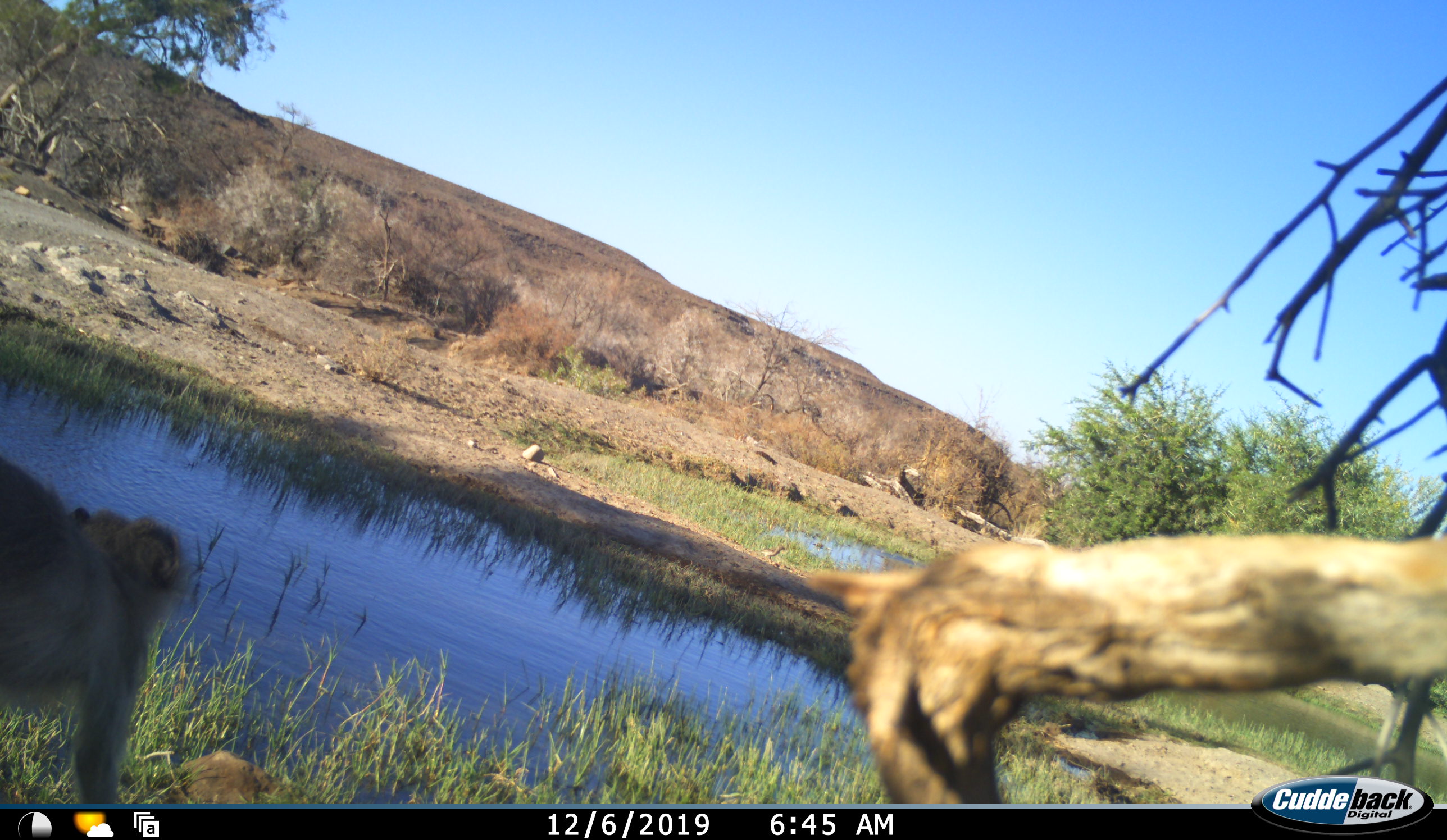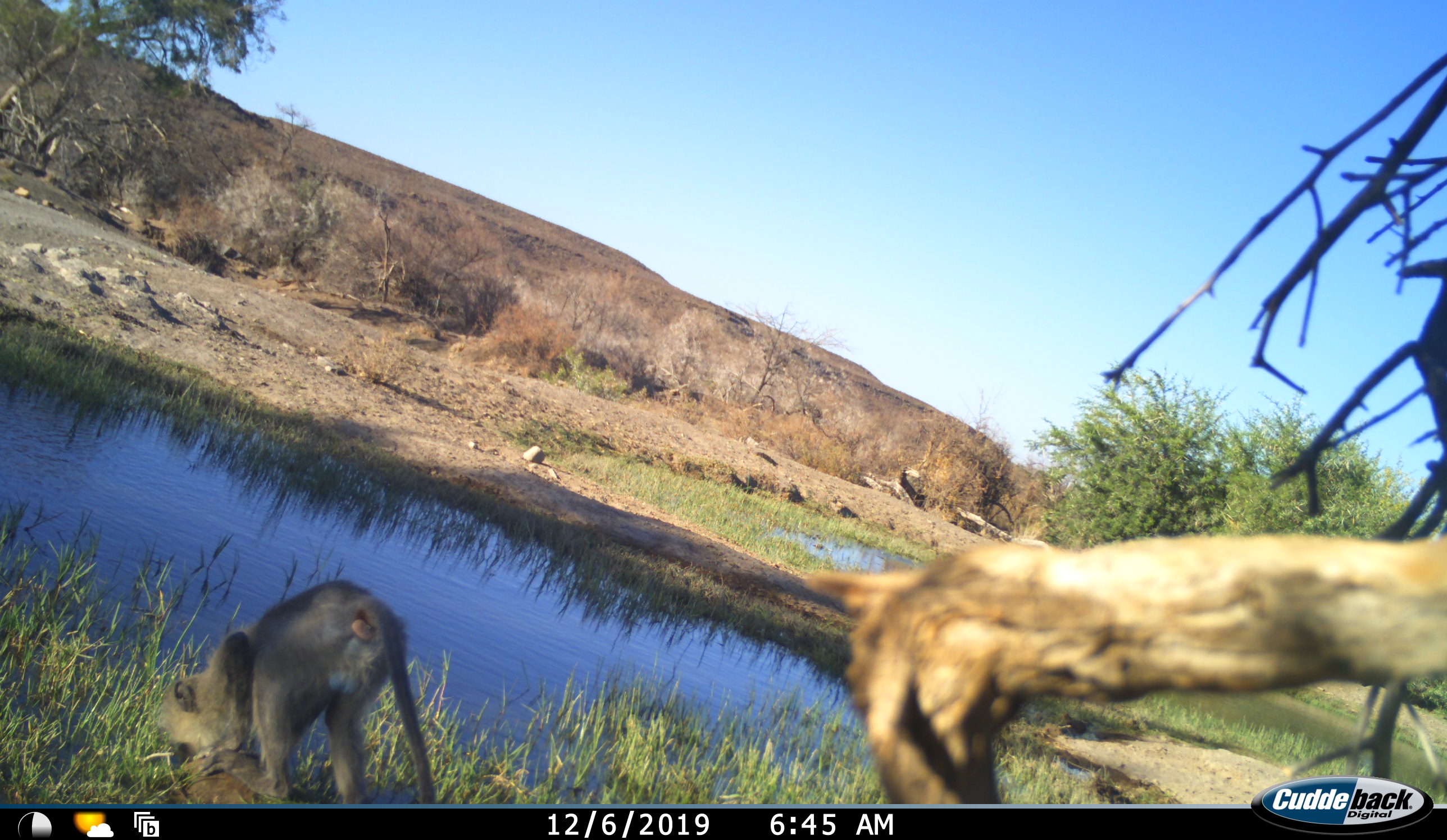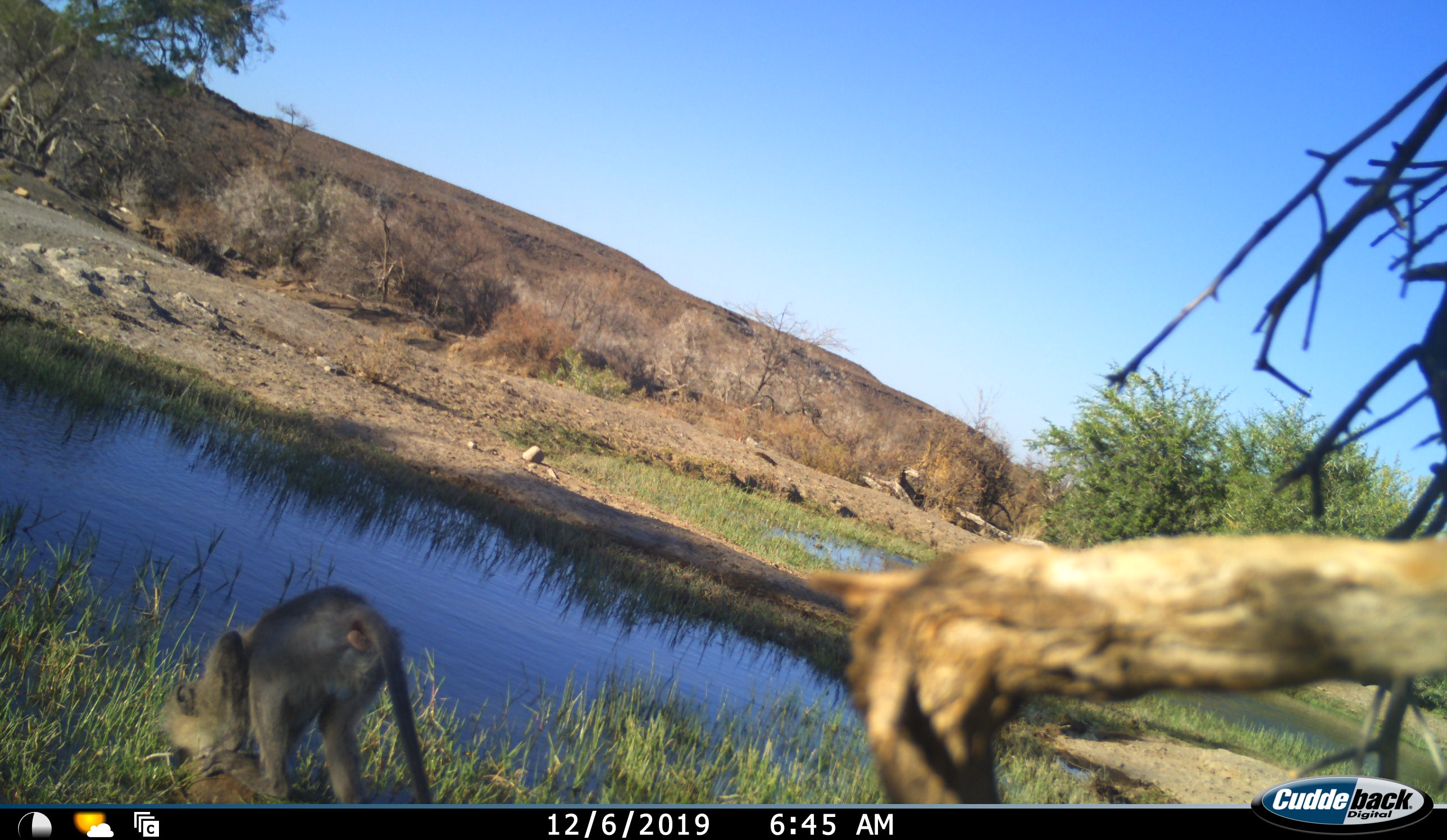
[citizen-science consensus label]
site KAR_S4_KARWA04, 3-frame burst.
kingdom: Animalia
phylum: Chordata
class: Mammalia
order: Primates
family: Cercopithecidae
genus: Chlorocebus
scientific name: Chlorocebus pygerythrus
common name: vervet monkey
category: monkeyvervet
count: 1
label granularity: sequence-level